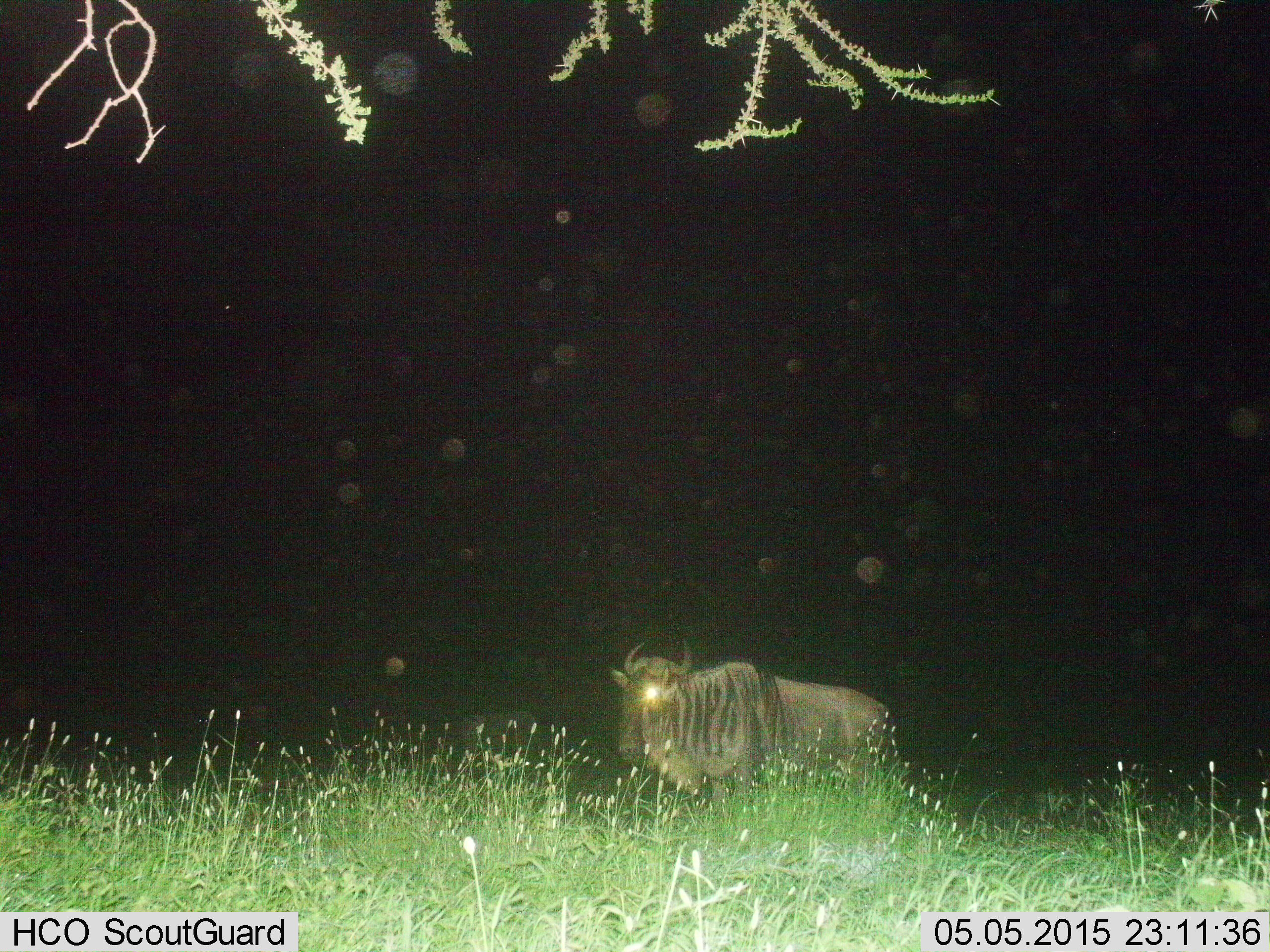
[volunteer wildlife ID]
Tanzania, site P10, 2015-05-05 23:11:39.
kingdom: Animalia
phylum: Chordata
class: Mammalia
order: Artiodactyla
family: Bovidae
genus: Connochaetes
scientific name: Connochaetes taurinus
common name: blue wildebeest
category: wildebeest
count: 1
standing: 80%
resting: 10%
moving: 10%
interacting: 0%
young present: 0%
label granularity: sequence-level